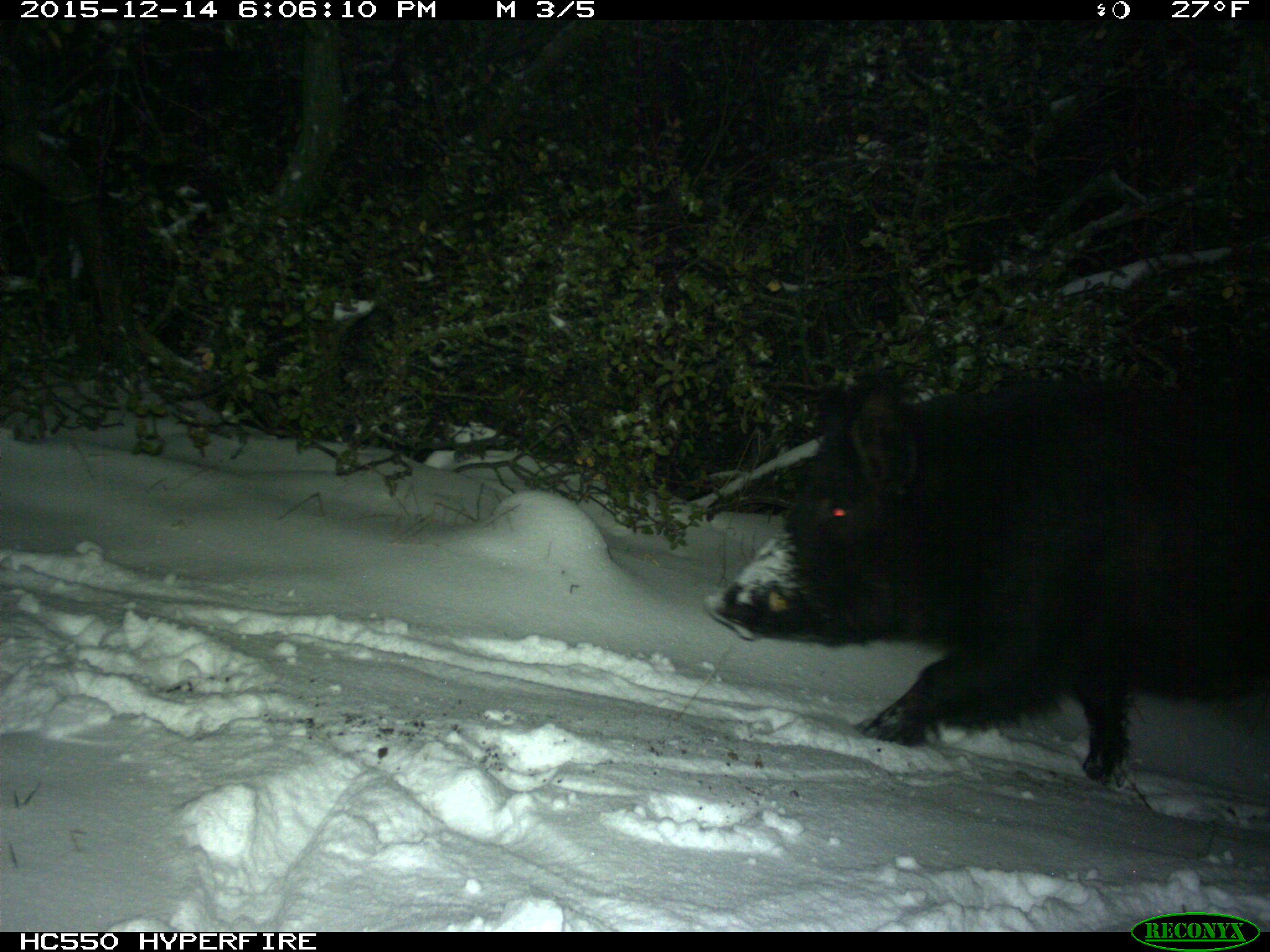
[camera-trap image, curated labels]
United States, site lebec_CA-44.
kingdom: Animalia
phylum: Chordata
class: Mammalia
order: Artiodactyla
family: Suidae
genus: Sus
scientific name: Sus scrofa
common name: wild boar